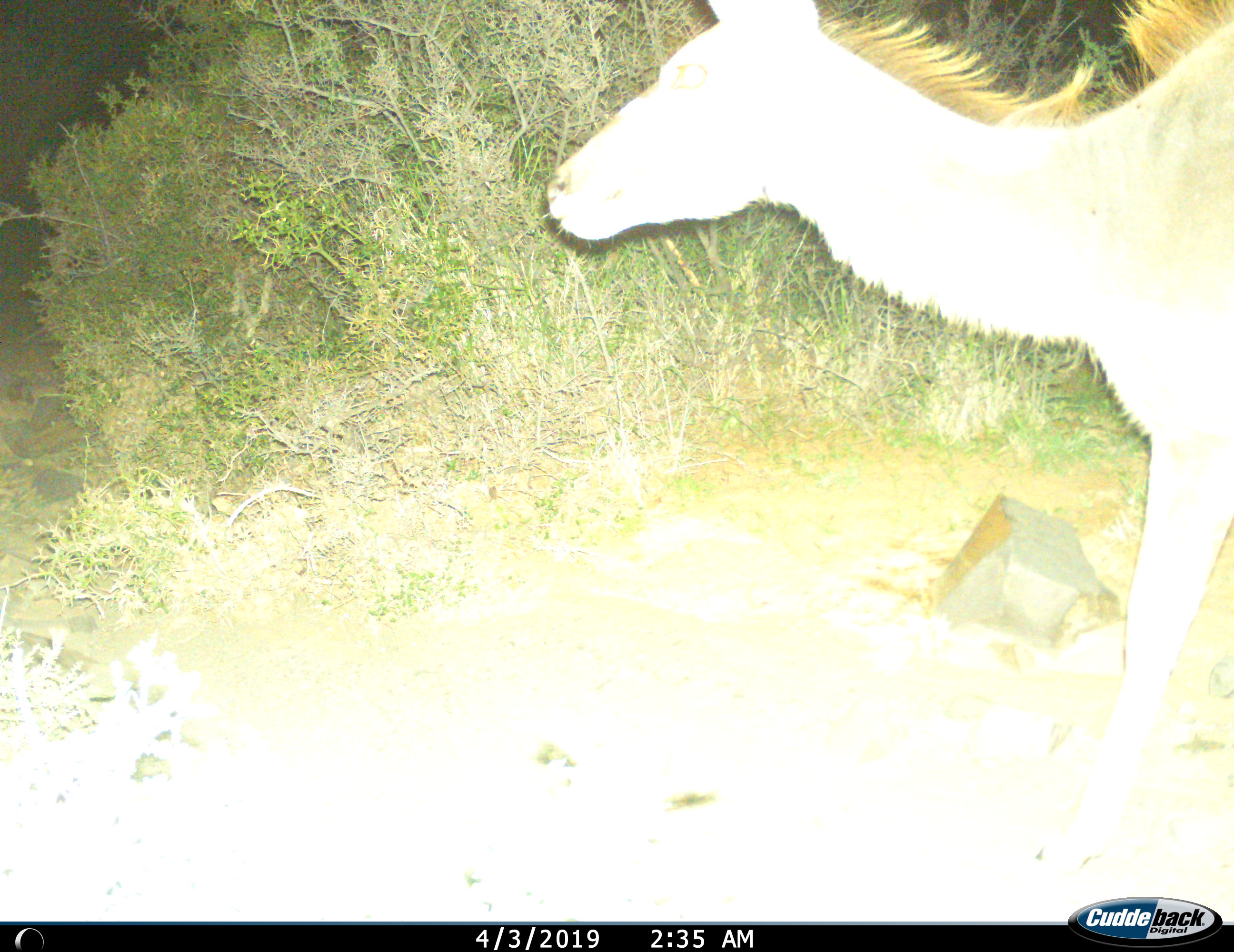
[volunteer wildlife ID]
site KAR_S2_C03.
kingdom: Animalia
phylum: Chordata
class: Mammalia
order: Artiodactyla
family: Bovidae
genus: Tragelaphus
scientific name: Tragelaphus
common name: kudu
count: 1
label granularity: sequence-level